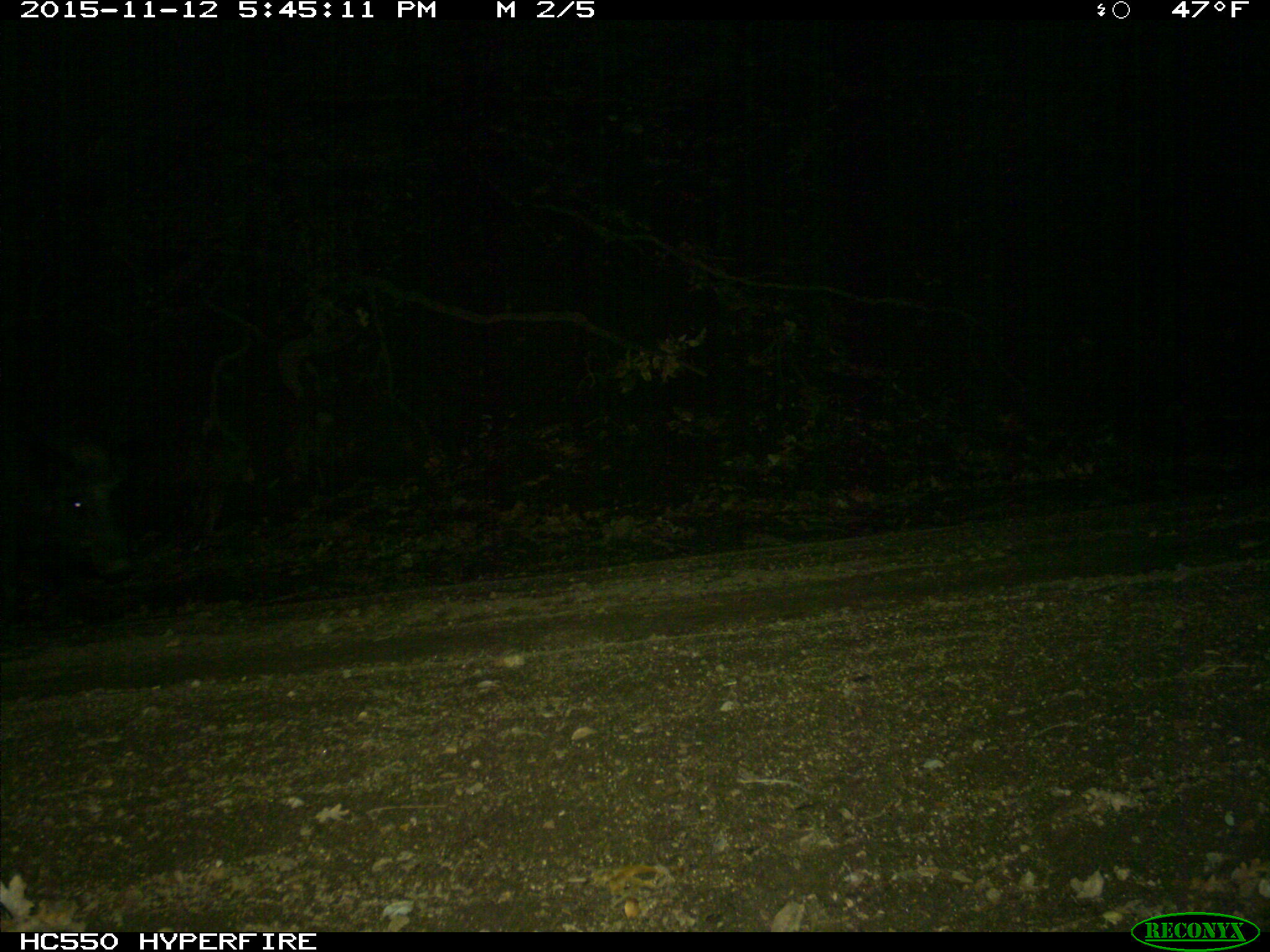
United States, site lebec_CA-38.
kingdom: Animalia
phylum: Chordata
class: Mammalia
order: Artiodactyla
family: Suidae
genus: Sus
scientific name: Sus scrofa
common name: wild boar